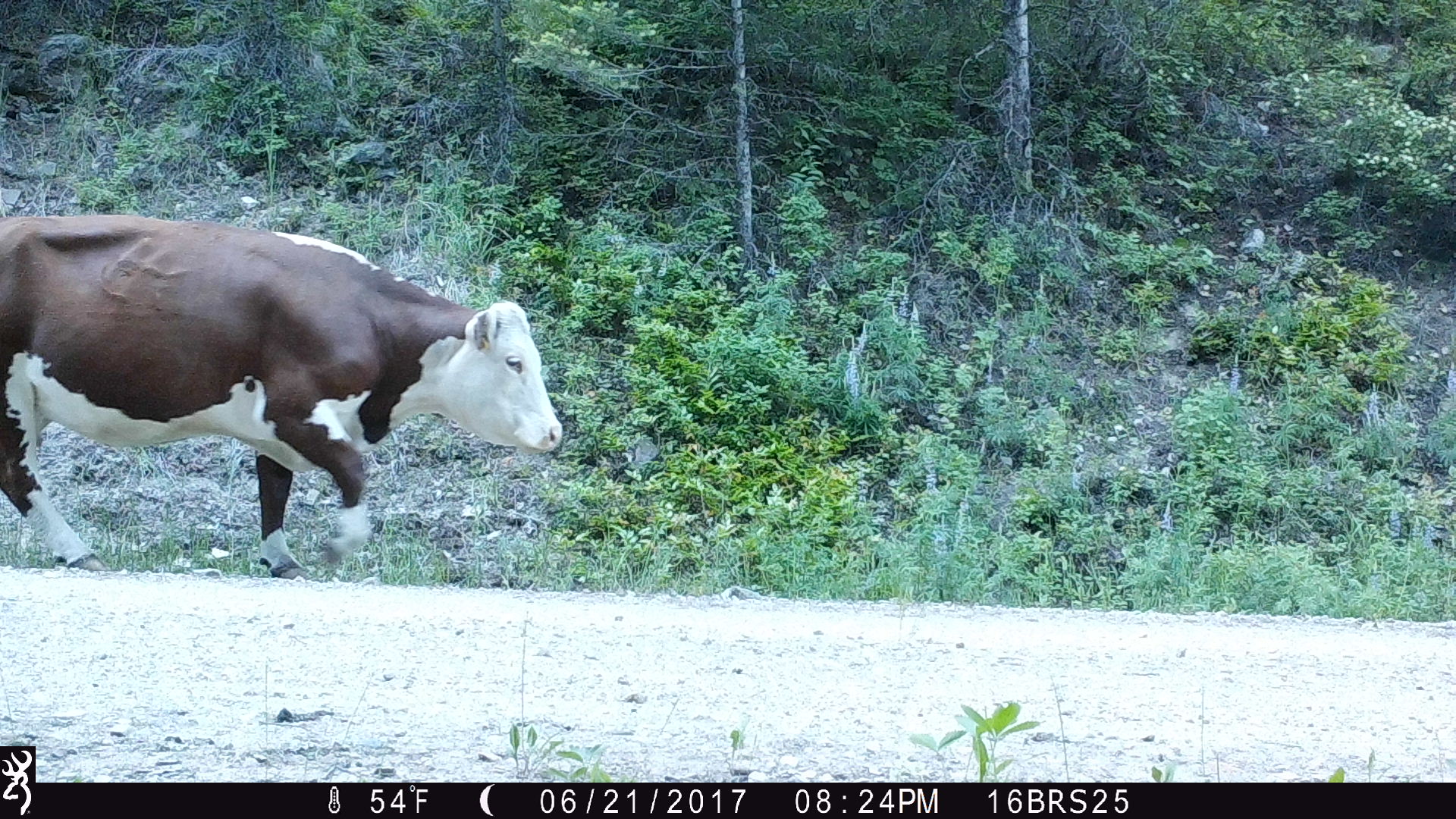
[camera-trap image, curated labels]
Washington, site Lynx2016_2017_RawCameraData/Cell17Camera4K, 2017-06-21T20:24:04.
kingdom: Animalia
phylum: Chordata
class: Mammalia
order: Artiodactyla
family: Bovidae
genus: Bos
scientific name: Bos taurus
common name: domestic cattle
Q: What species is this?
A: Domestic cattle (Bos taurus).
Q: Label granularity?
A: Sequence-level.